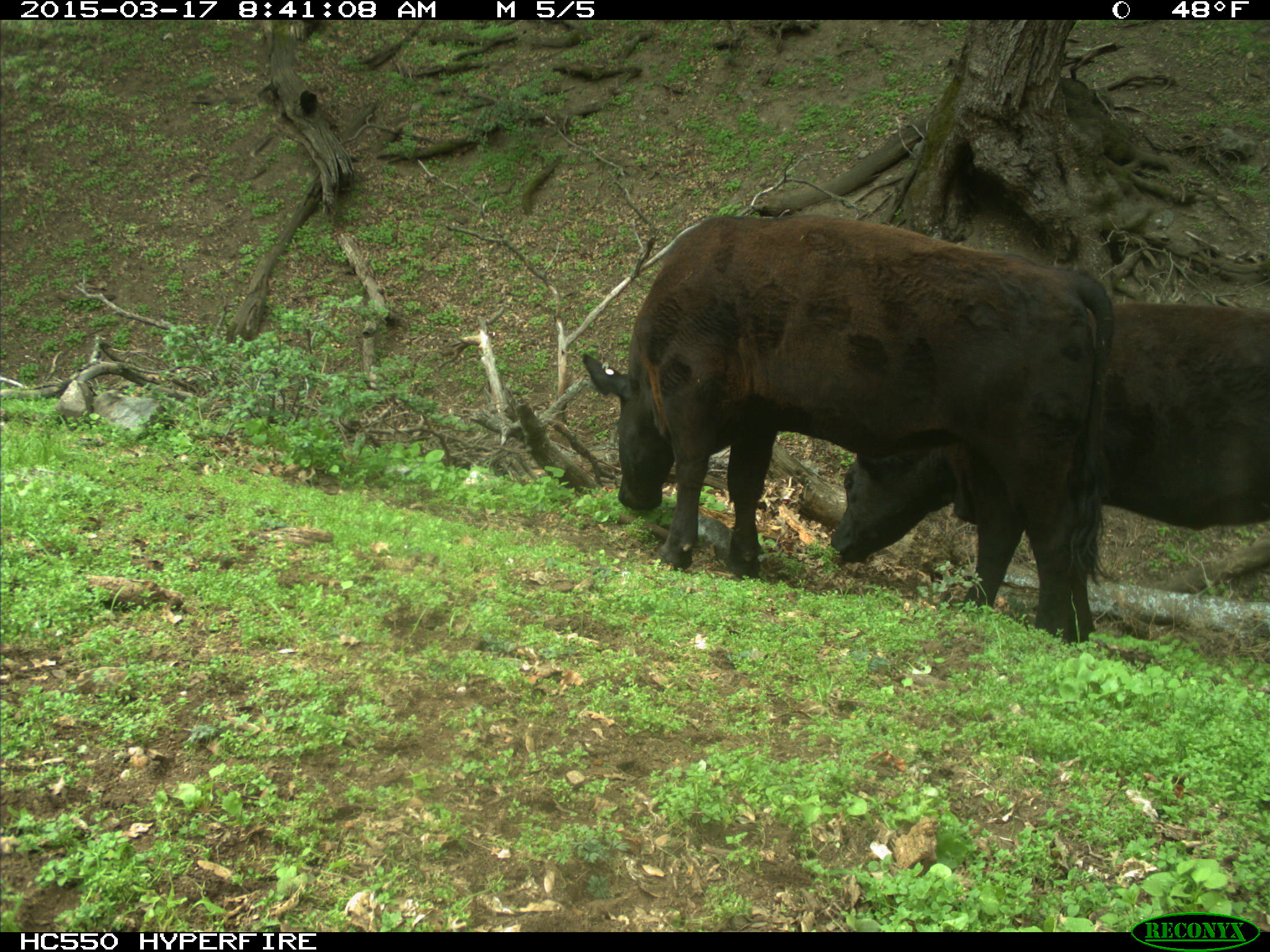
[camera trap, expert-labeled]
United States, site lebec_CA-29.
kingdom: Animalia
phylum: Chordata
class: Mammalia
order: Artiodactyla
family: Bovidae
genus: Bos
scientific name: Bos taurus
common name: domestic cow